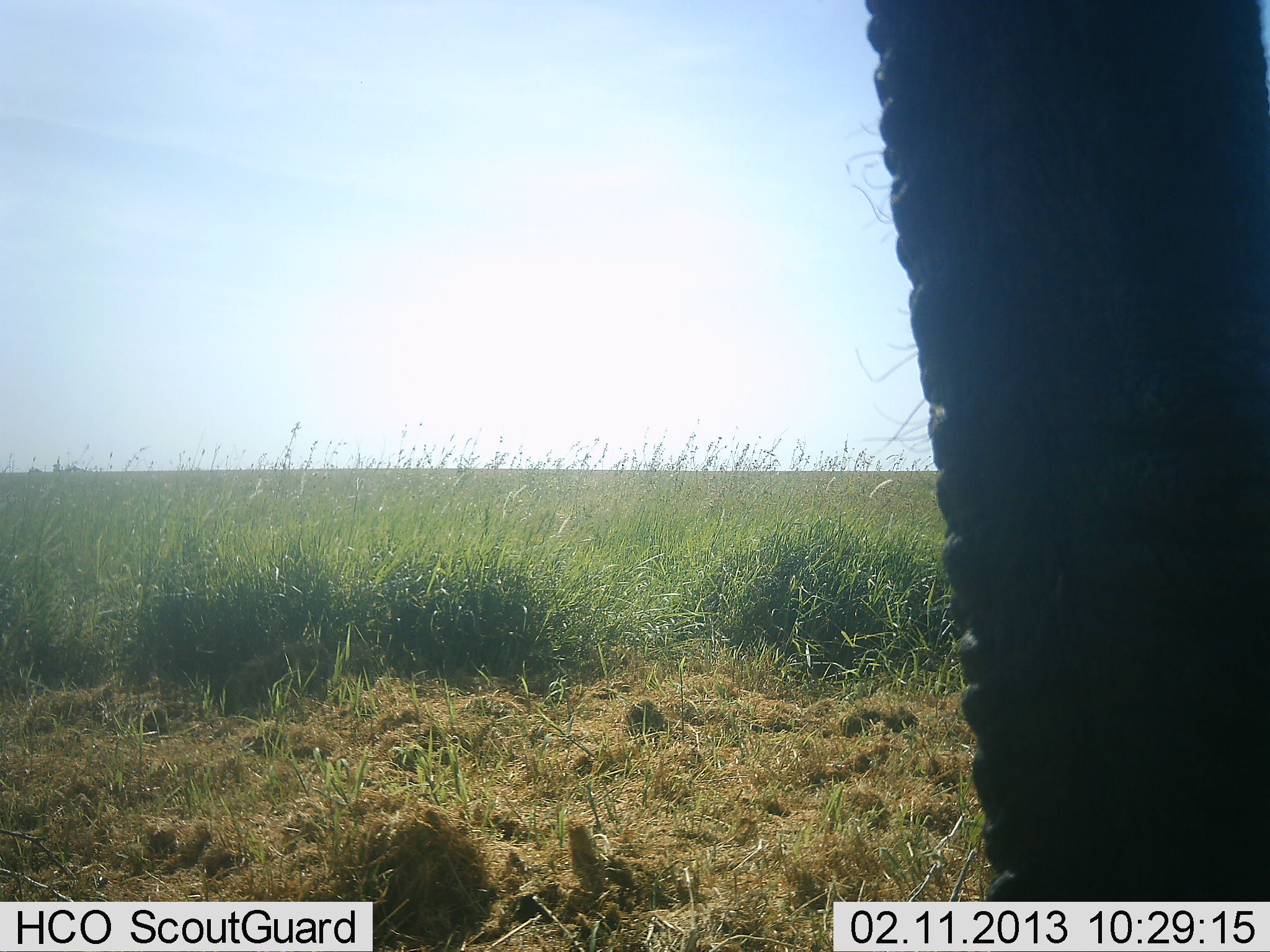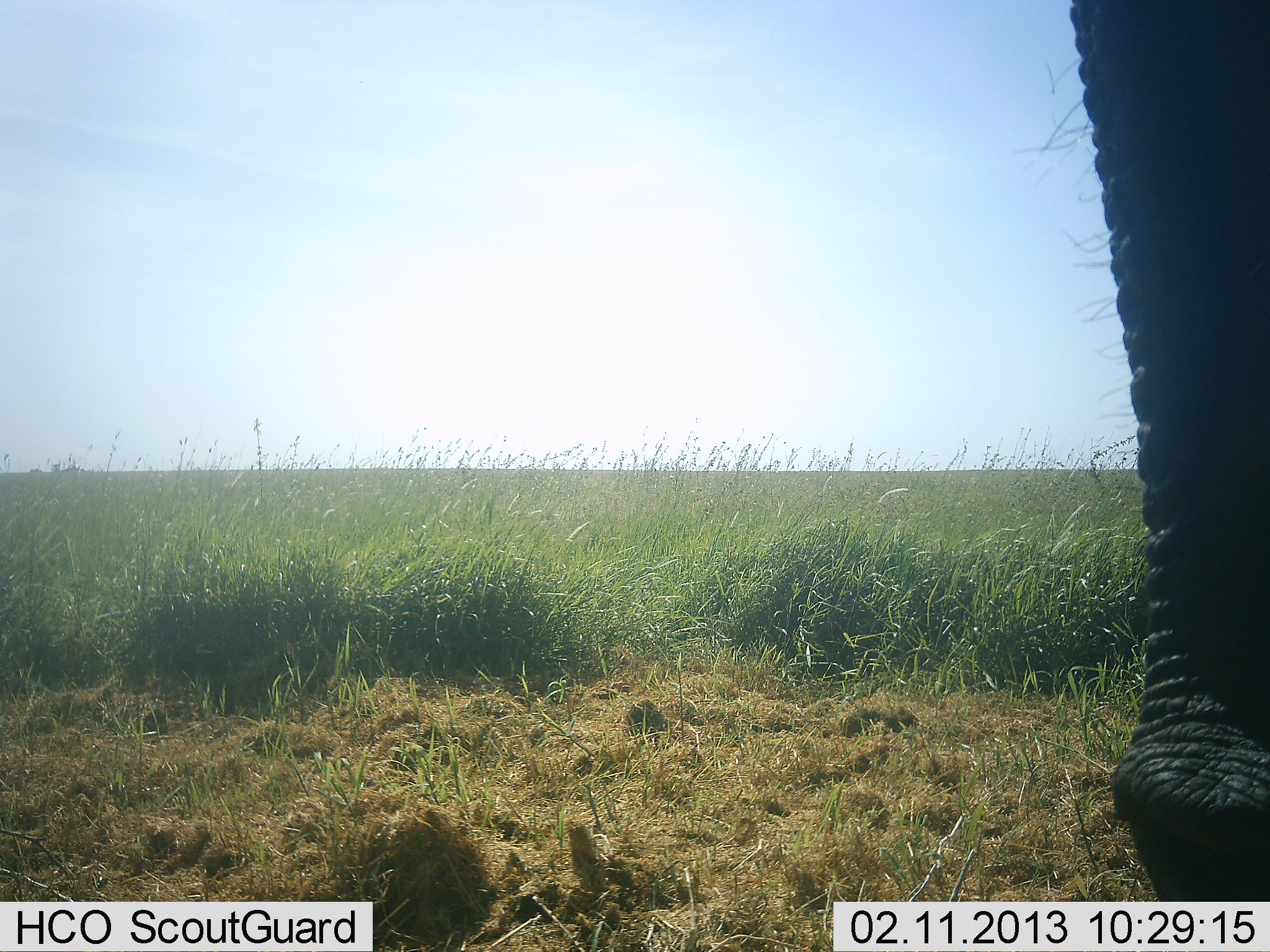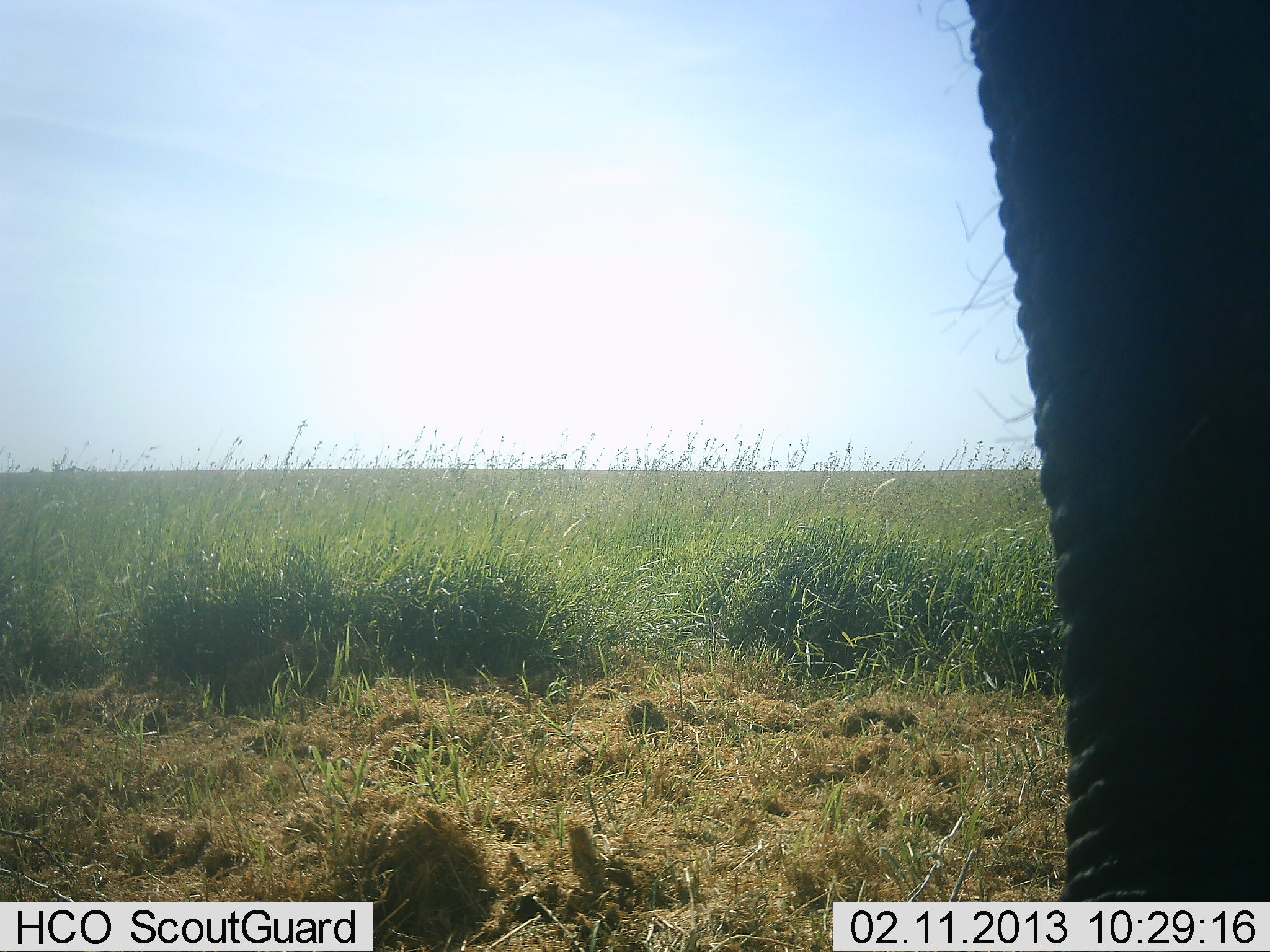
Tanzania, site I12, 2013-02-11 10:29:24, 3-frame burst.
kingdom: Animalia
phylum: Chordata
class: Mammalia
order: Proboscidea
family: Elephantidae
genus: Loxodonta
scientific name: Loxodonta africana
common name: african bush elephant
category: elephant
Elephant (african bush elephant) (Loxodonta africana), count 1. Behavior (volunteer vote fractions): standing 65%, resting 0%, moving 30%, interacting 4%. Young present (vote fraction): 0%. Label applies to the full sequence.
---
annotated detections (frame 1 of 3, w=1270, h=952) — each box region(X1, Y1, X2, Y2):
animal: region(859, 0, 1270, 902)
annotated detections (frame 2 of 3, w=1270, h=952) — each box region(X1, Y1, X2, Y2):
animal: region(1062, 0, 1270, 902)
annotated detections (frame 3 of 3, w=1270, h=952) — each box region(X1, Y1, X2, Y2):
animal: region(941, 0, 1270, 902)